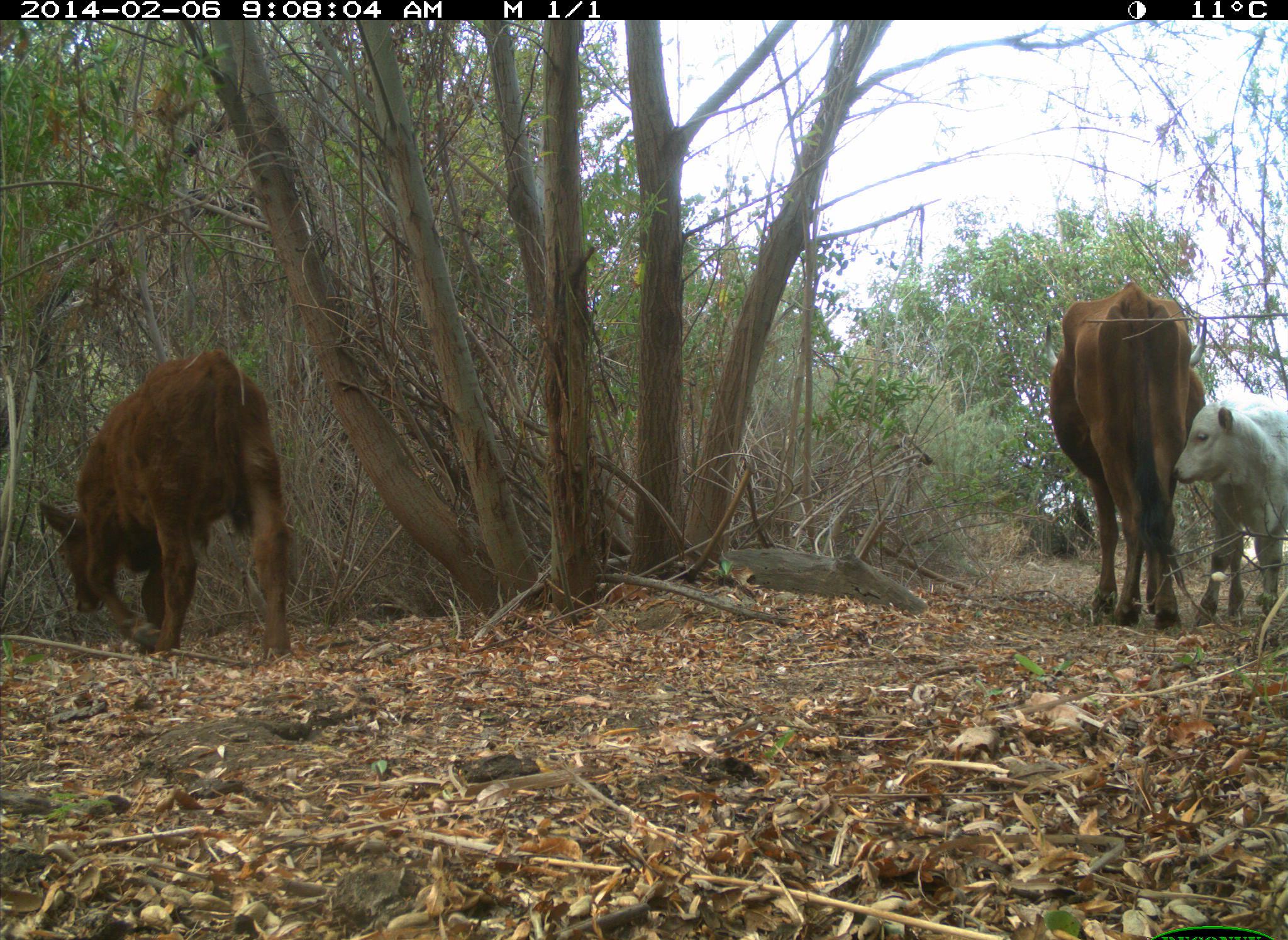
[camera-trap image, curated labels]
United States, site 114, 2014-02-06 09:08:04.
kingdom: Animalia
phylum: Chordata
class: Mammalia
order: Artiodactyla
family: Bovidae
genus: Bos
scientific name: Bos taurus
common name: cow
Cow (Bos taurus).